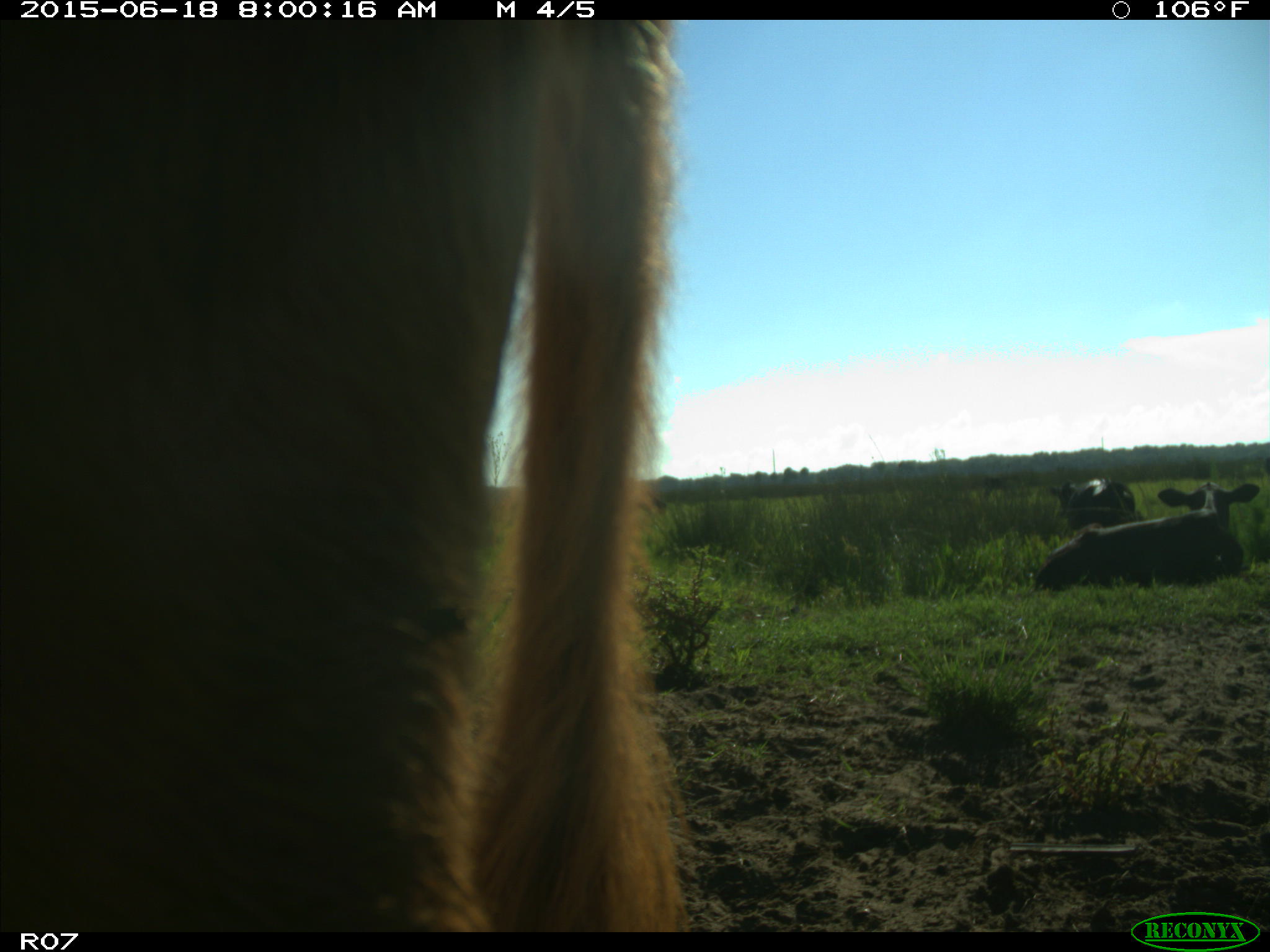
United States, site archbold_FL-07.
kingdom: Animalia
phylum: Chordata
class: Mammalia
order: Artiodactyla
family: Bovidae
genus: Bos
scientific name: Bos taurus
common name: domestic cow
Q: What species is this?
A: Bos taurus (domestic cow).